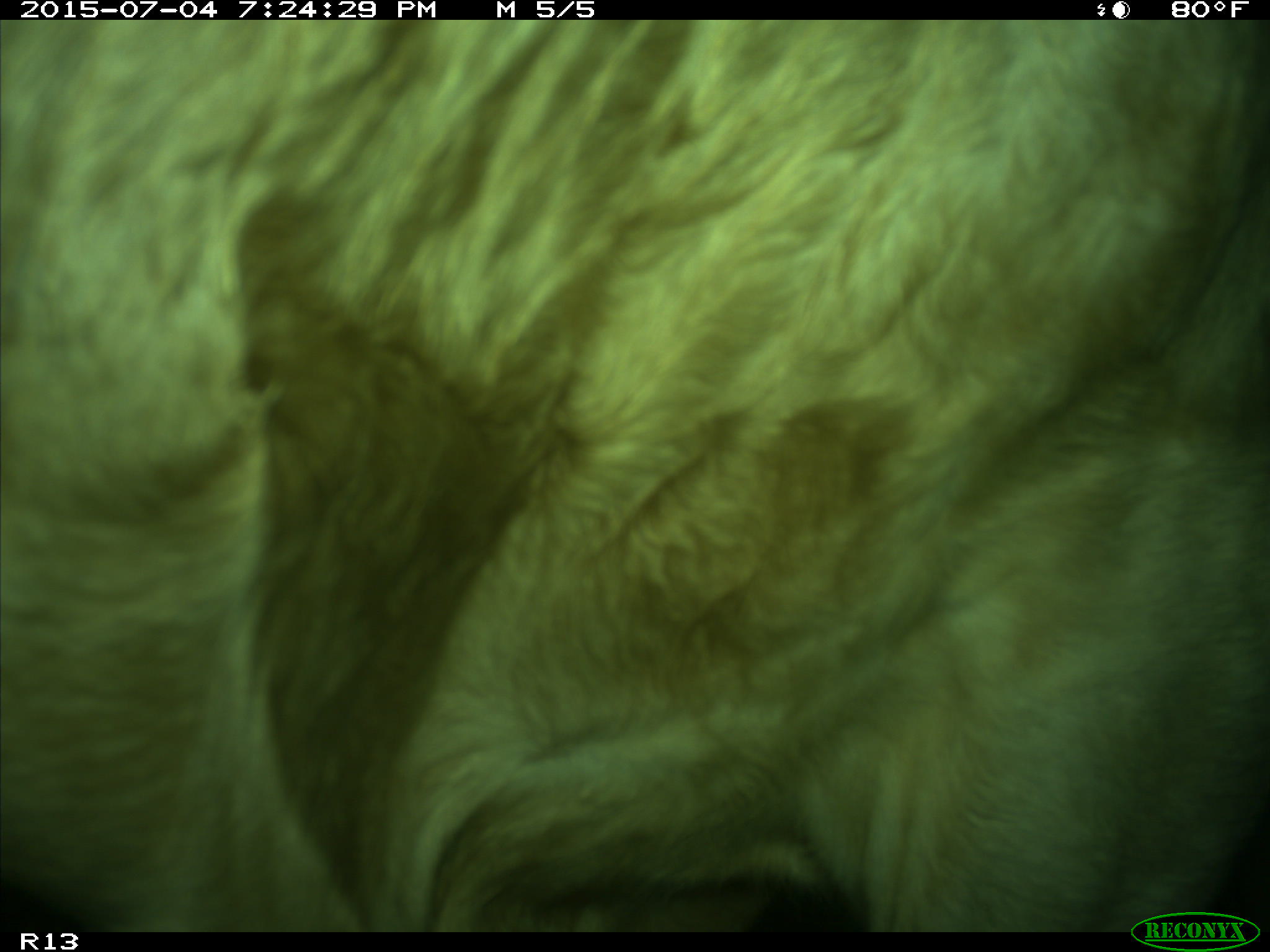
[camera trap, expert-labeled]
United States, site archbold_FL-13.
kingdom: Animalia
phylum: Chordata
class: Mammalia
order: Artiodactyla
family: Bovidae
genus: Bos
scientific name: Bos taurus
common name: domestic cow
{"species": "Bos taurus (domestic cow)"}